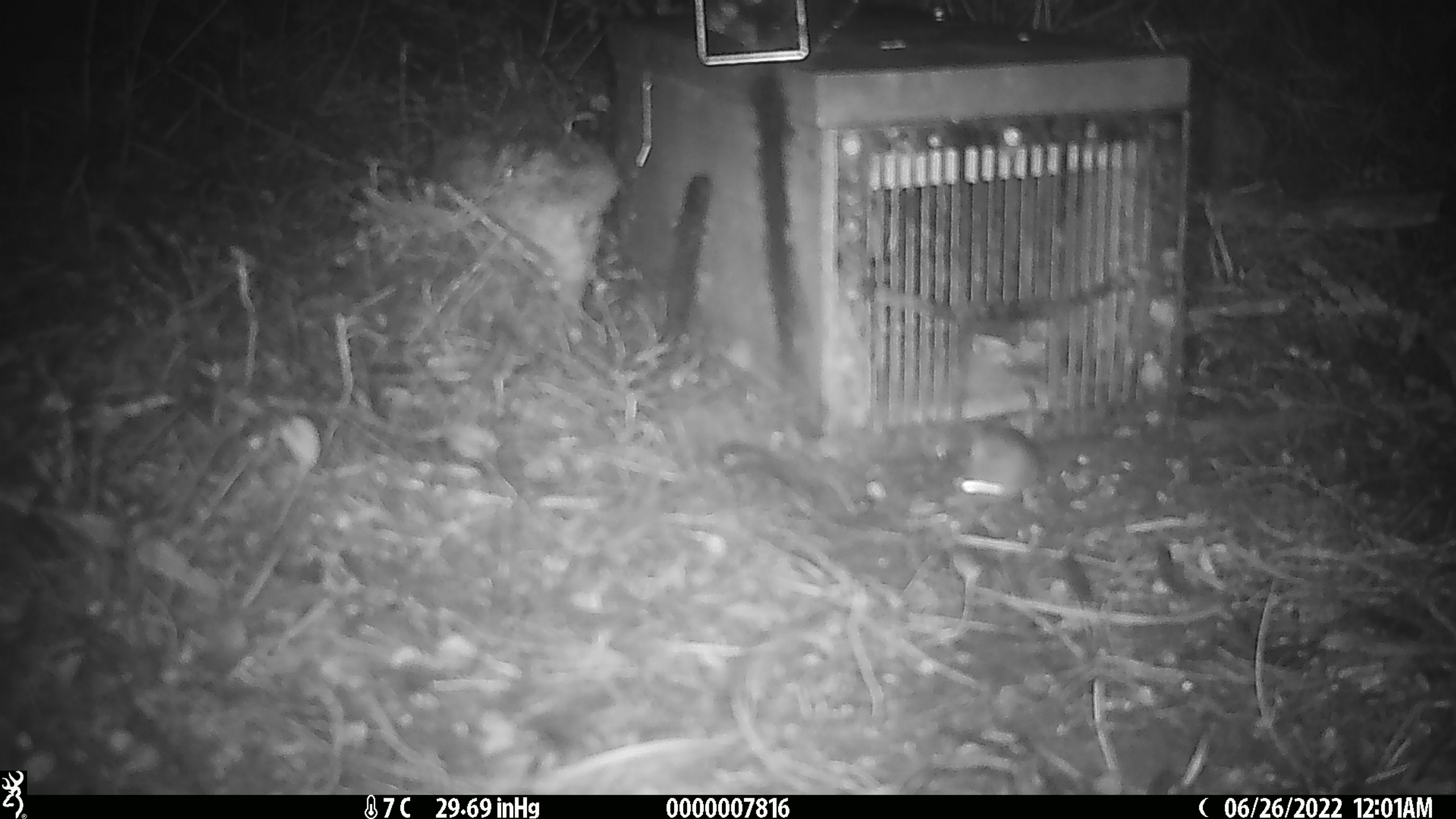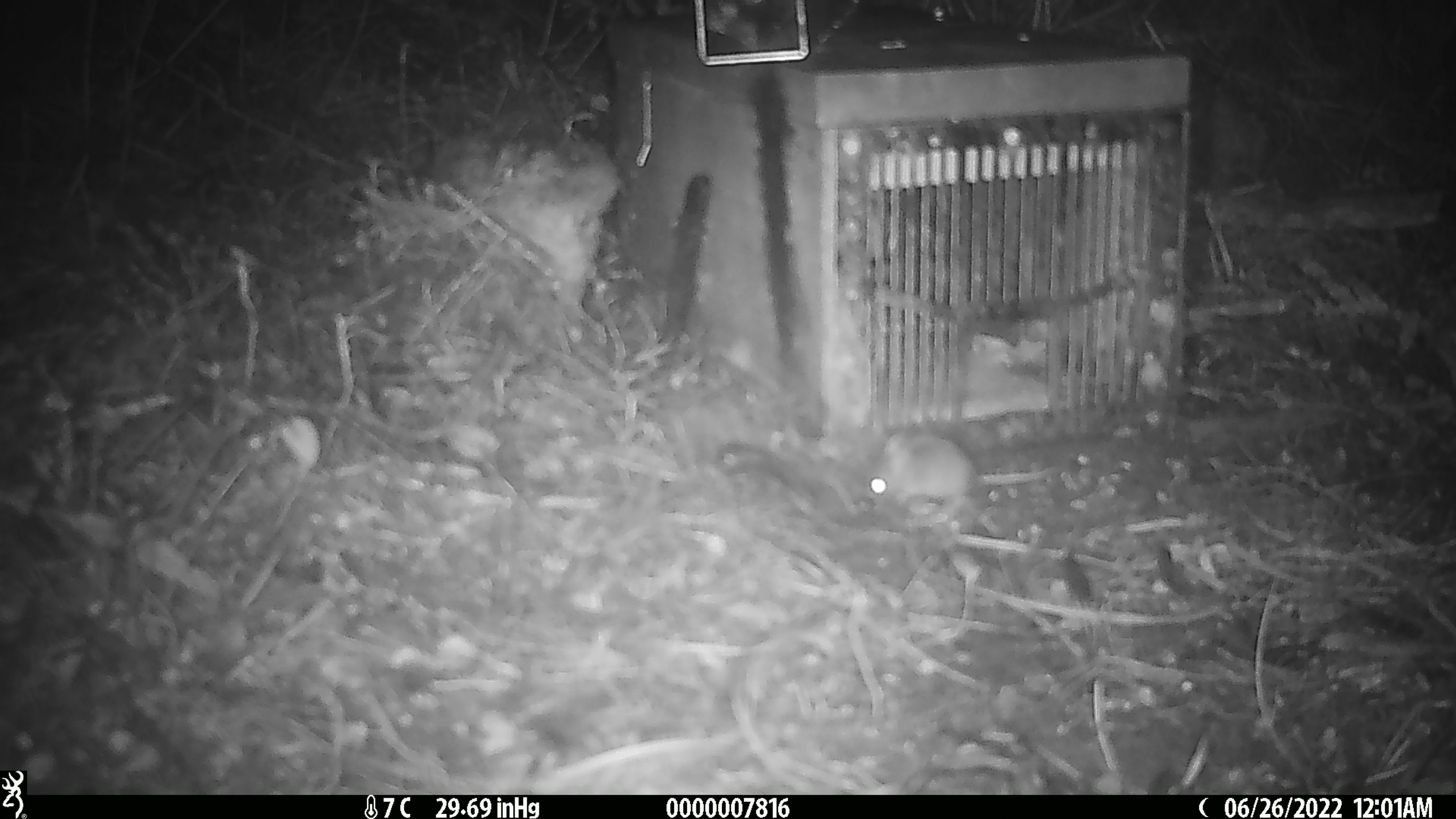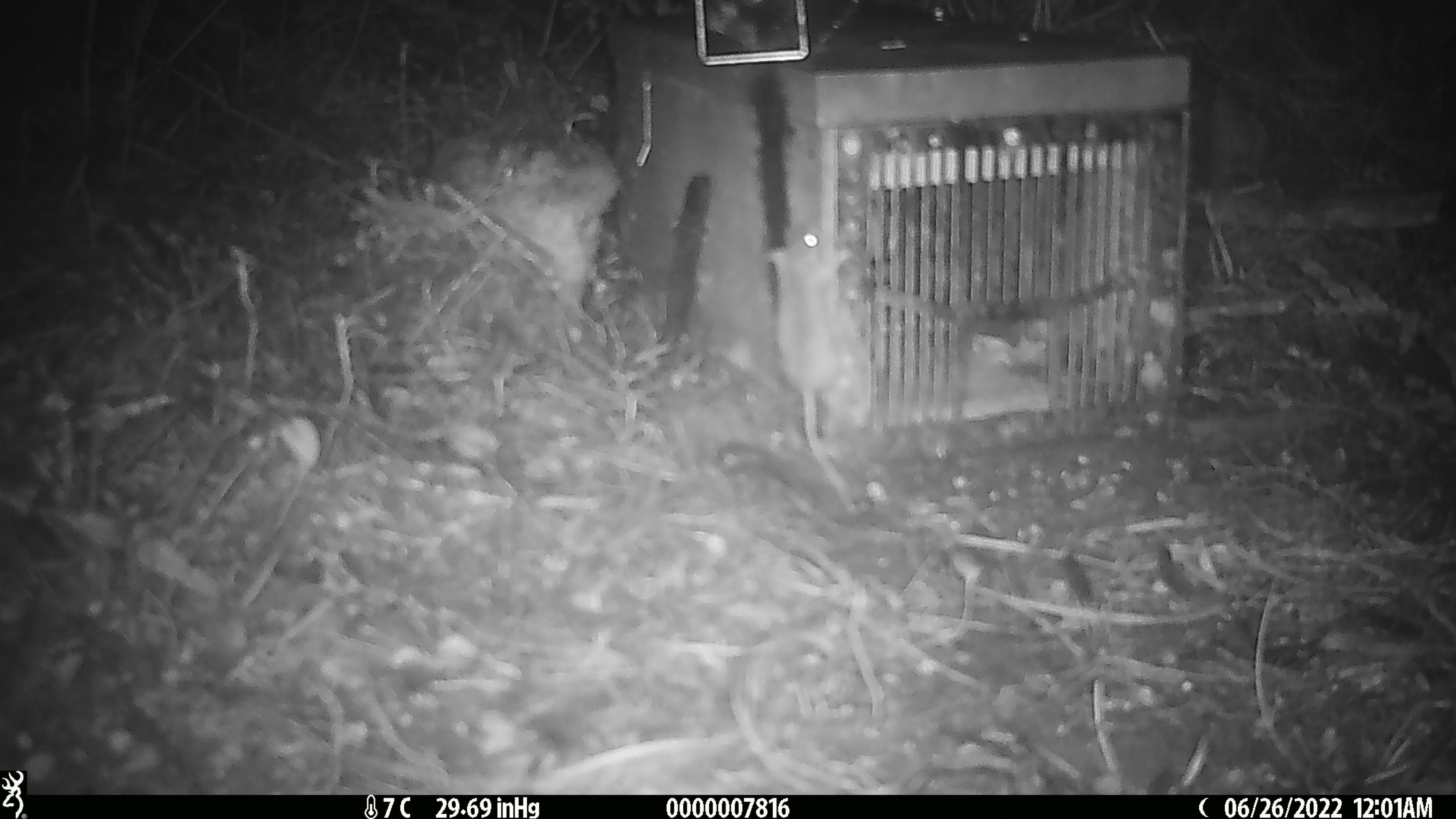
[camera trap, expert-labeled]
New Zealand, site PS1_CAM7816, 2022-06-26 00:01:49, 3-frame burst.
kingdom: Animalia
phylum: Chordata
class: Mammalia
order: Rodentia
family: Muridae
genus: Mus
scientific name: Mus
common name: mouse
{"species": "mouse (Mus)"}